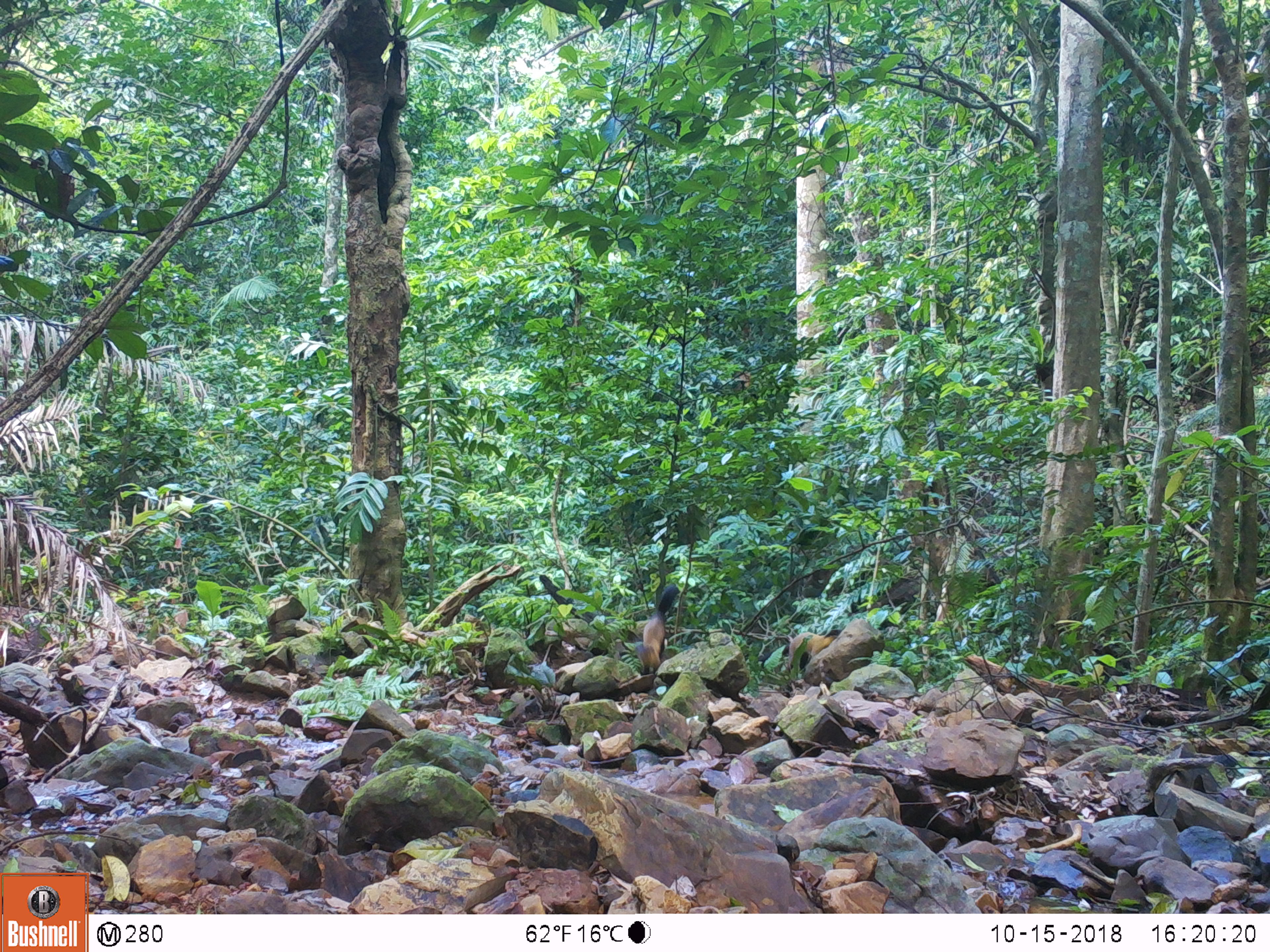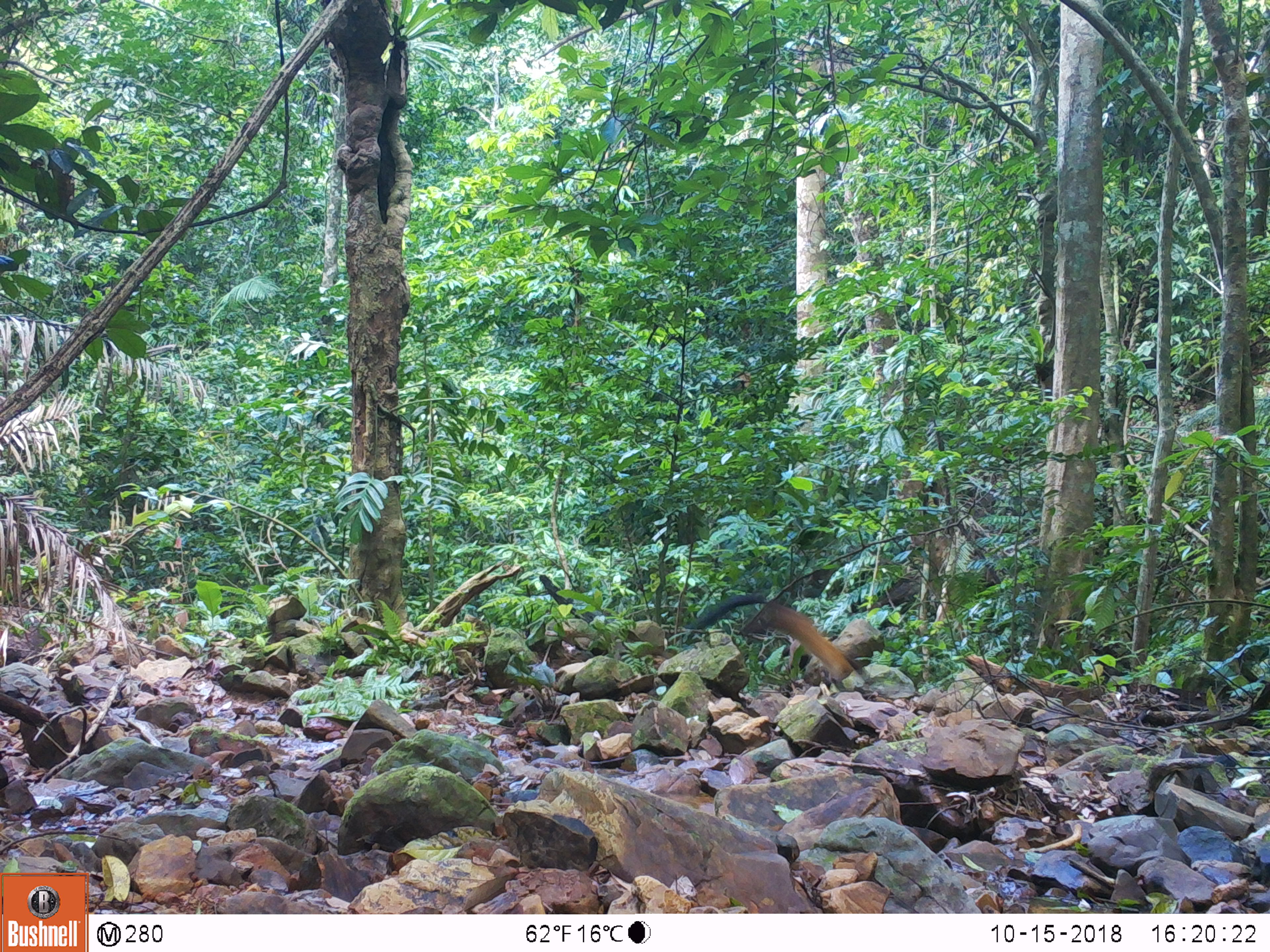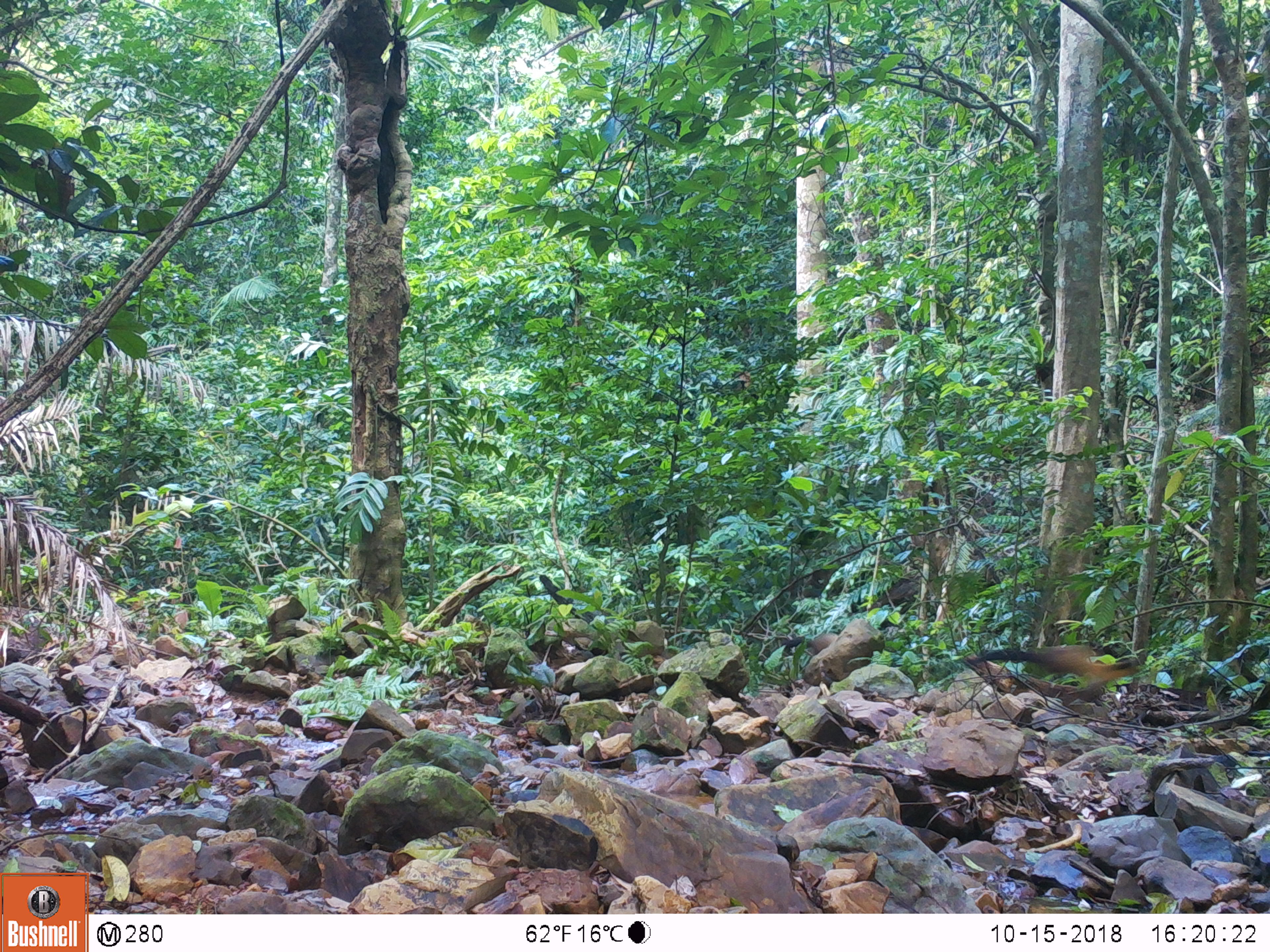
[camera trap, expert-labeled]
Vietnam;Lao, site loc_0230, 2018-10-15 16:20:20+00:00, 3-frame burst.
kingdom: Animalia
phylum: Chordata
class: Mammalia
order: Carnivora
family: Mustelidae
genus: Martes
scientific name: Martes flavigula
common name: yellow-throated marten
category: yellow throated marten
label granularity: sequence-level